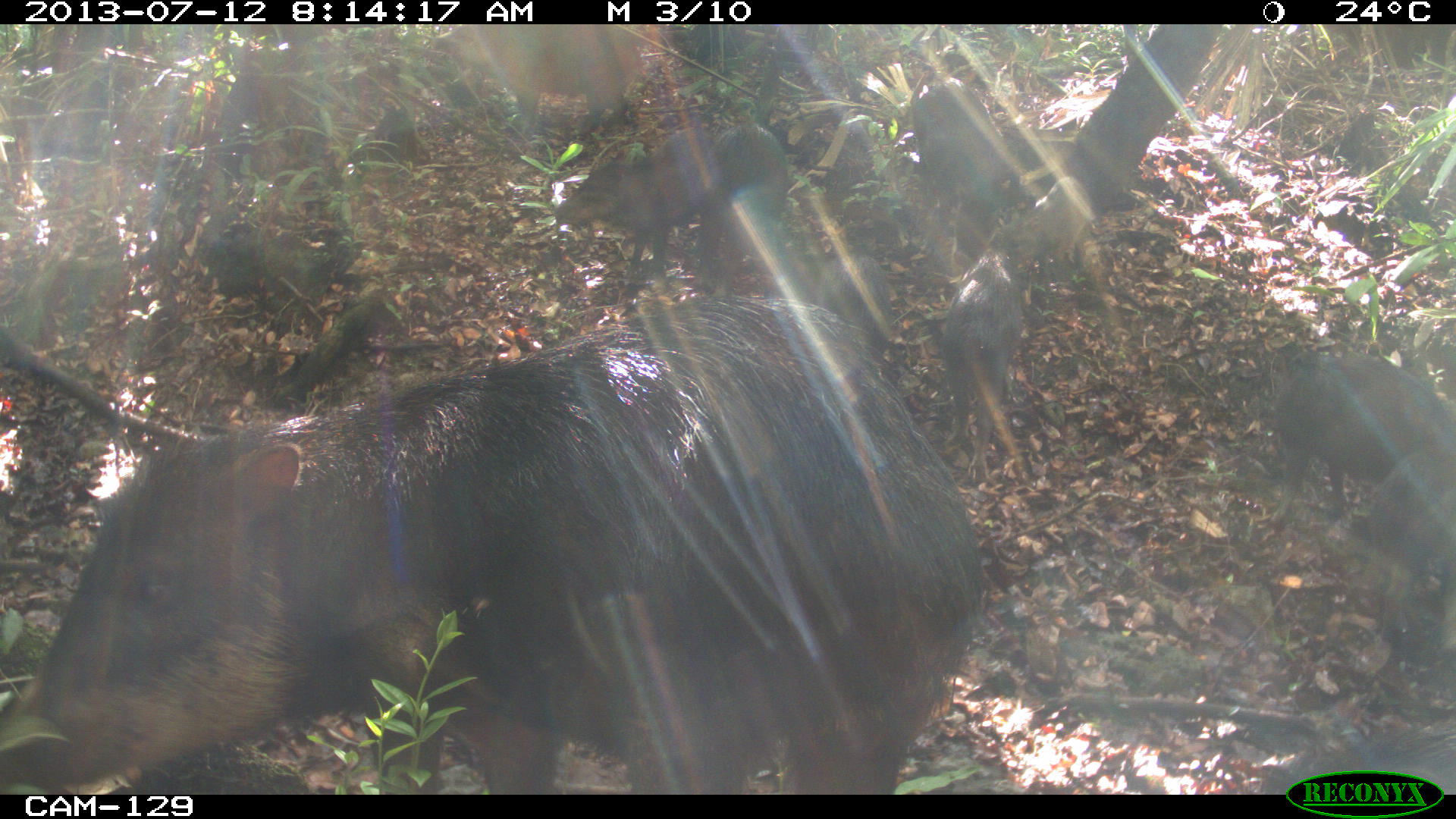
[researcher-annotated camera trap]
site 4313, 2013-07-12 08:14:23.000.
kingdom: Animalia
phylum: Chordata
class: Mammalia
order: Artiodactyla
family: Tayassuidae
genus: Tayassu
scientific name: Tayassu pecari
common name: white-lipped peccary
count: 20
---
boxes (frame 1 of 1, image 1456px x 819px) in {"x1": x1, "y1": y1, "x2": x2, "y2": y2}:
tayassu pecari: {"x1": 0, "y1": 292, "x2": 985, "y2": 792}; {"x1": 1269, "y1": 351, "x2": 1455, "y2": 528}; {"x1": 554, "y1": 129, "x2": 713, "y2": 285}; {"x1": 473, "y1": 24, "x2": 635, "y2": 134}; {"x1": 914, "y1": 78, "x2": 1035, "y2": 225}; {"x1": 942, "y1": 250, "x2": 1022, "y2": 470}; {"x1": 1372, "y1": 446, "x2": 1455, "y2": 644}; {"x1": 696, "y1": 123, "x2": 787, "y2": 294}; {"x1": 990, "y1": 177, "x2": 1090, "y2": 280}; {"x1": 817, "y1": 254, "x2": 892, "y2": 354}